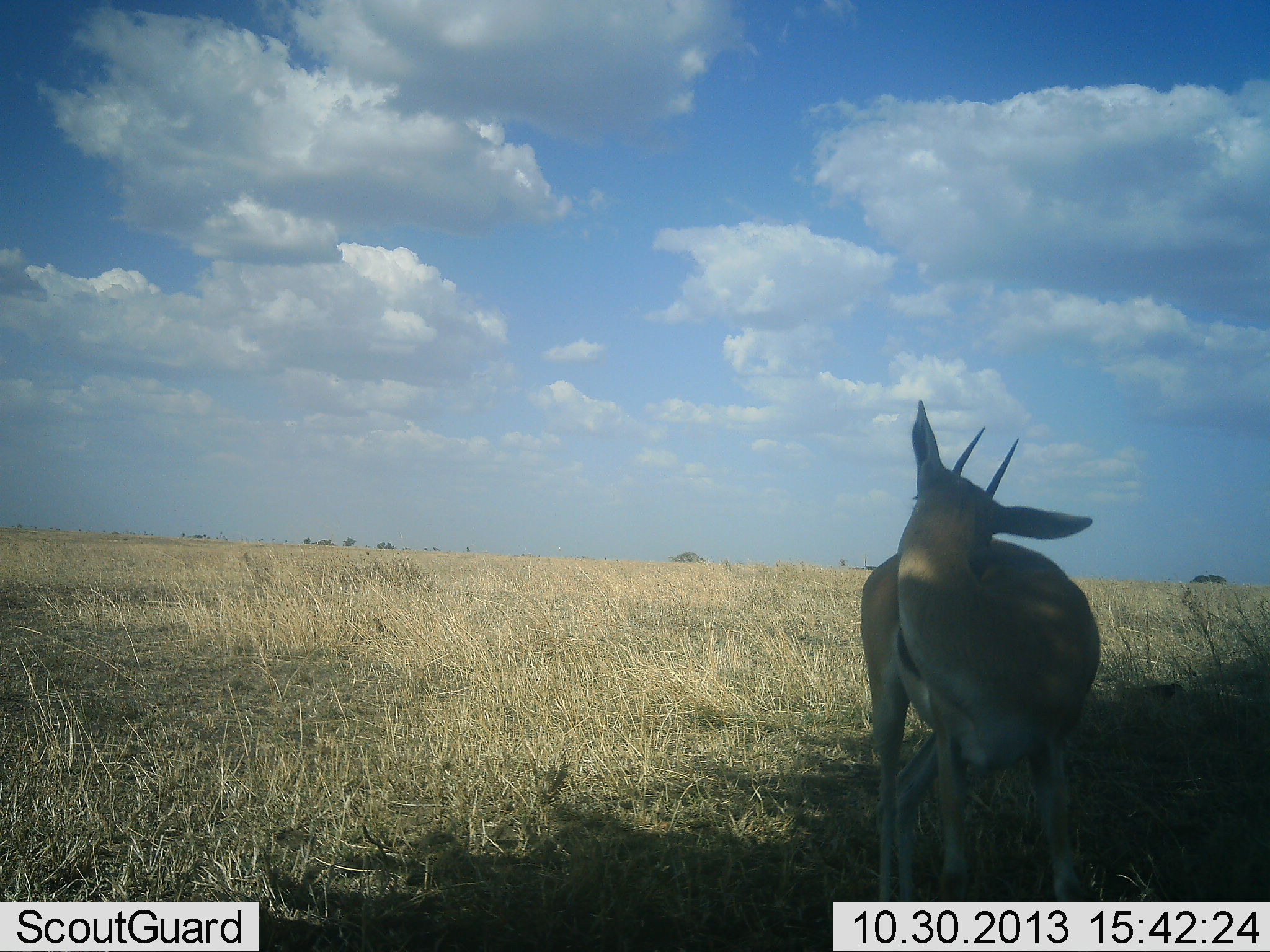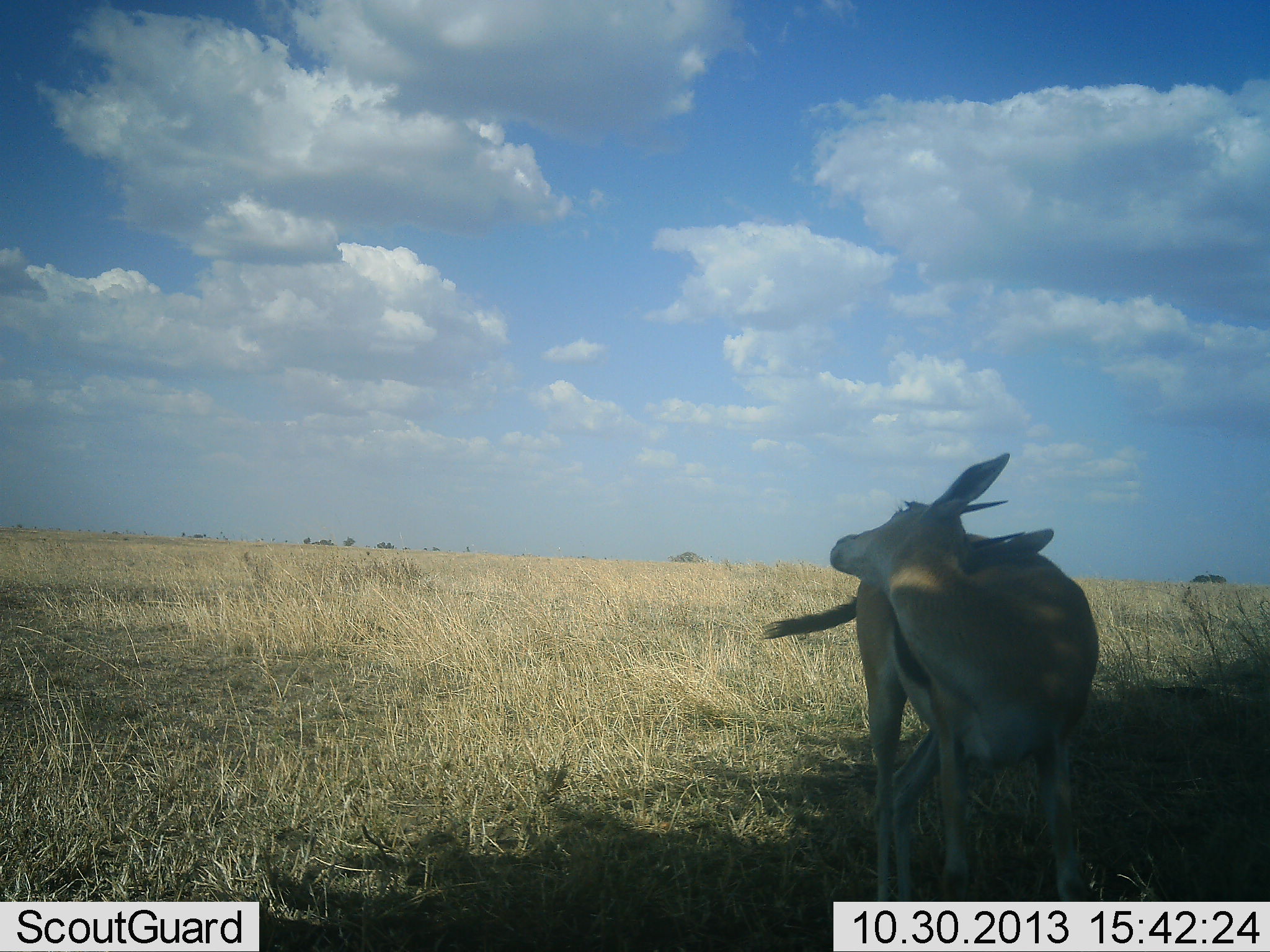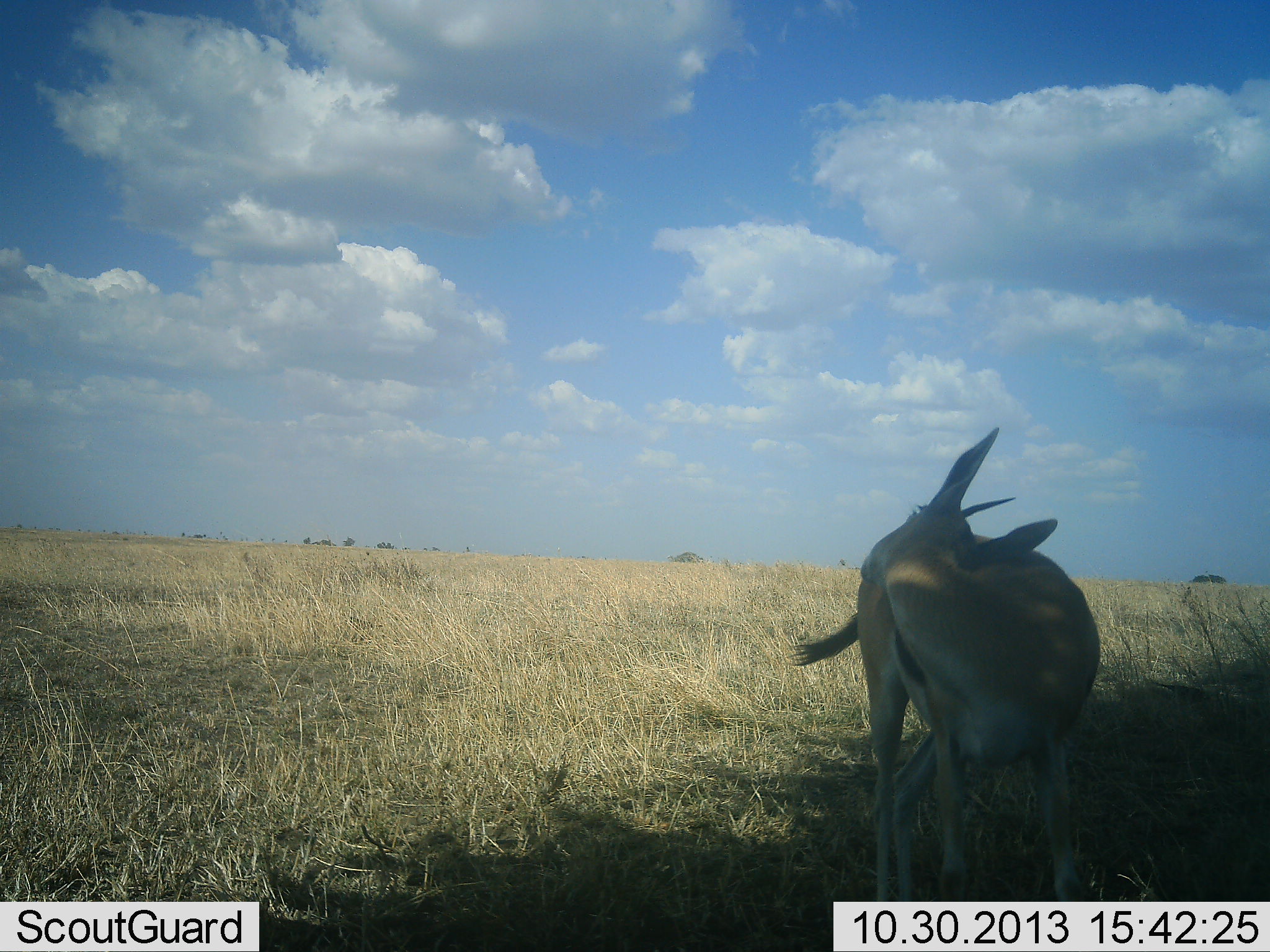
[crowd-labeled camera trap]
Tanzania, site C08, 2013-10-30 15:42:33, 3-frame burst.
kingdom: Animalia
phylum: Chordata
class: Mammalia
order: Artiodactyla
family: Bovidae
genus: Eudorcas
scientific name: Eudorcas thomsonii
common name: thomson's gazelle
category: gazellethomsons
Gazellethomsons (thomson's gazelle) (Eudorcas thomsonii), count 1. Behavior (volunteer vote fractions): standing 87%, resting 0%, moving 13%, interacting 4%. Young present (vote fraction): 0%. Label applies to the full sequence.